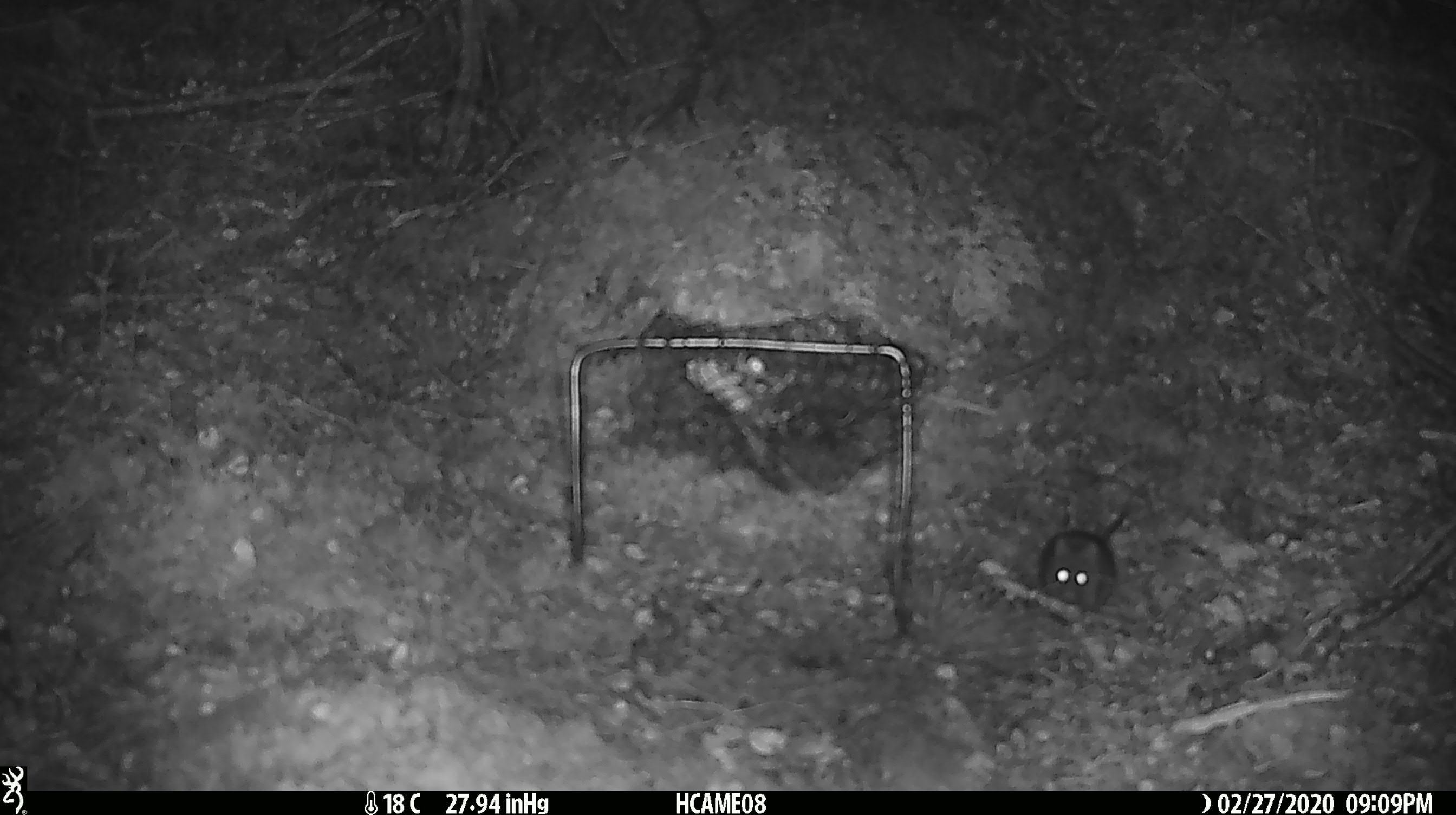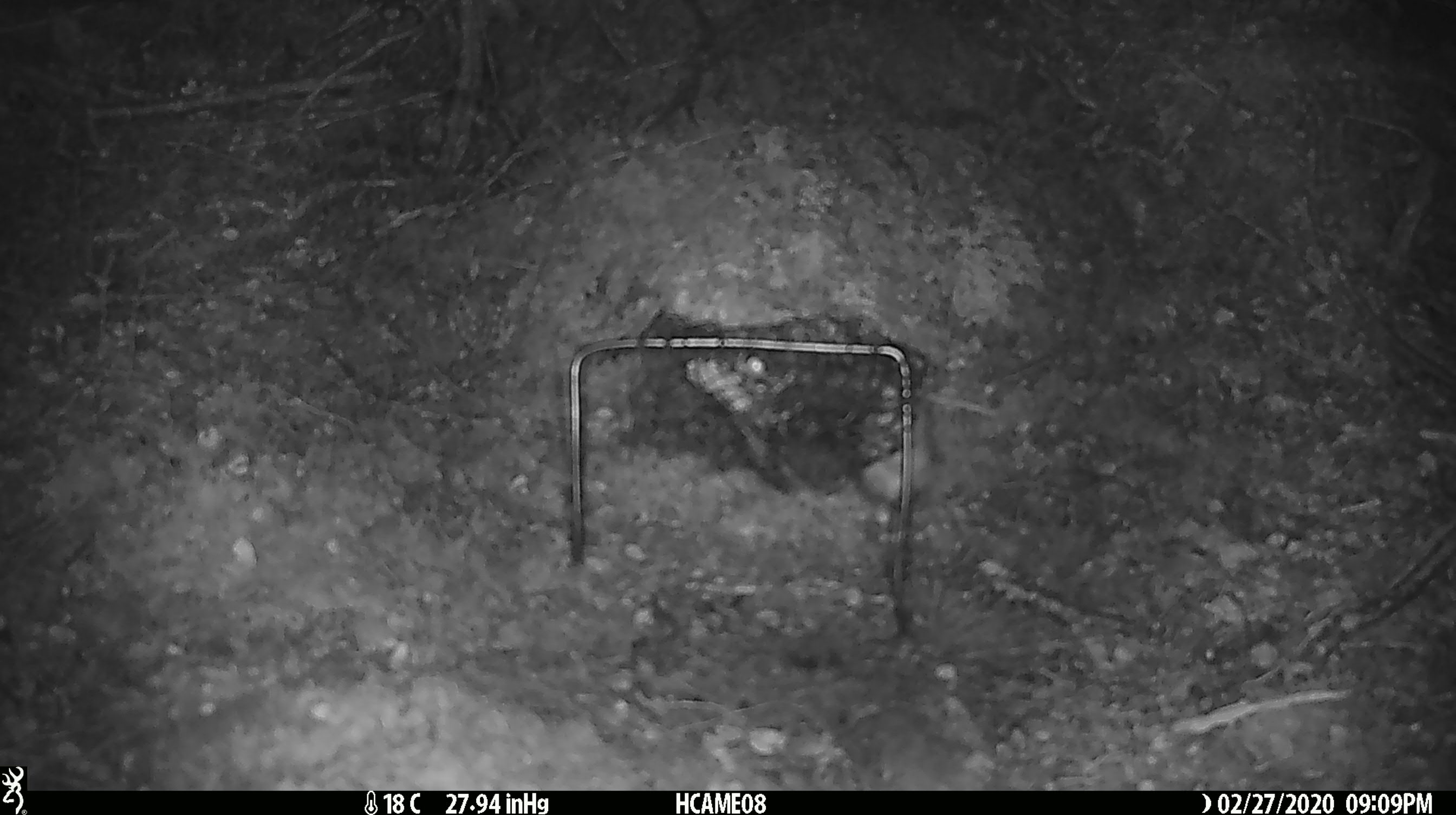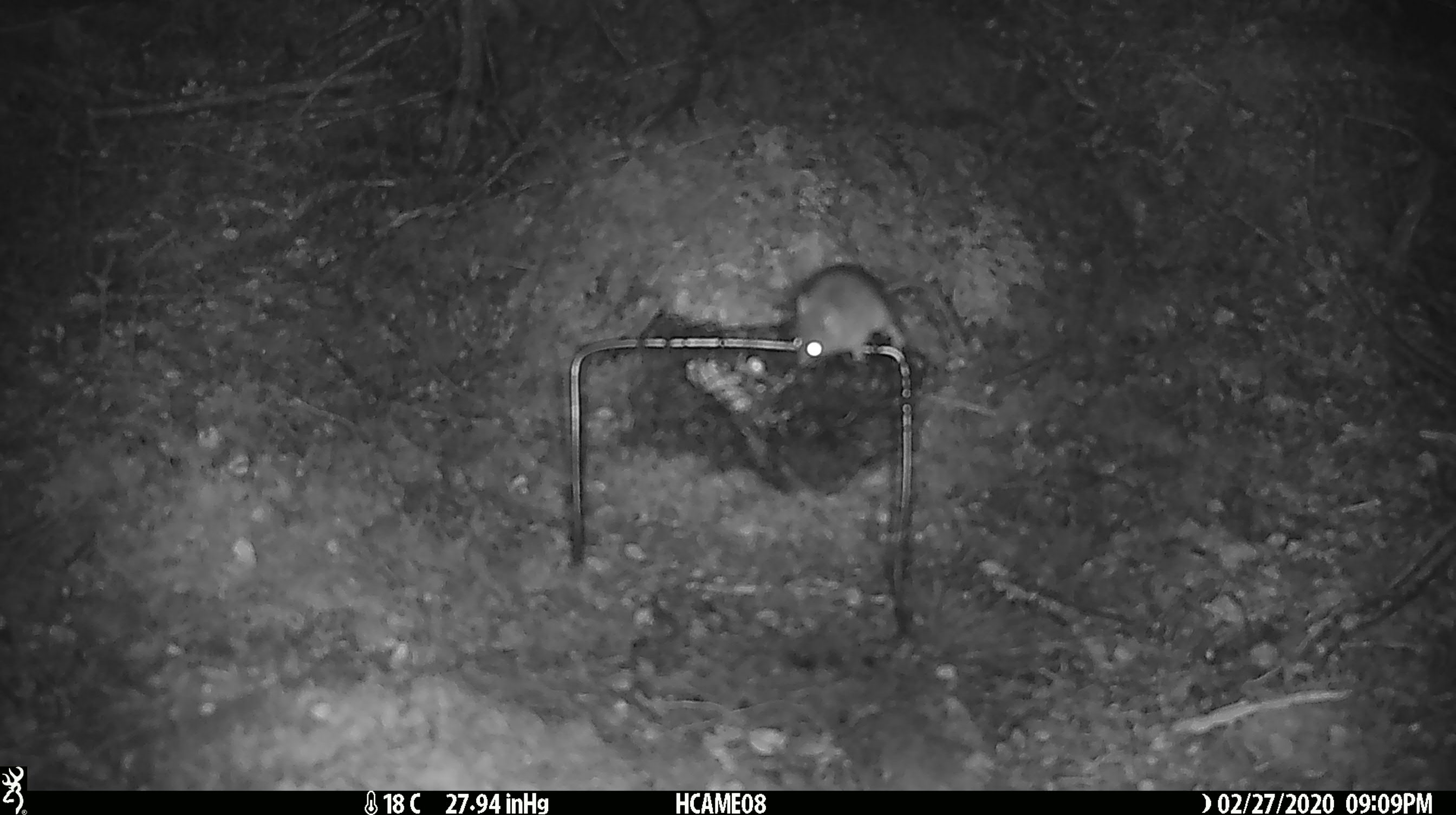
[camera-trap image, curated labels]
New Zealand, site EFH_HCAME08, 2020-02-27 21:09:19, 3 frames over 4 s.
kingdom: Animalia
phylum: Chordata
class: Mammalia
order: Rodentia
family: Muridae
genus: Mus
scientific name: Mus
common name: mouse